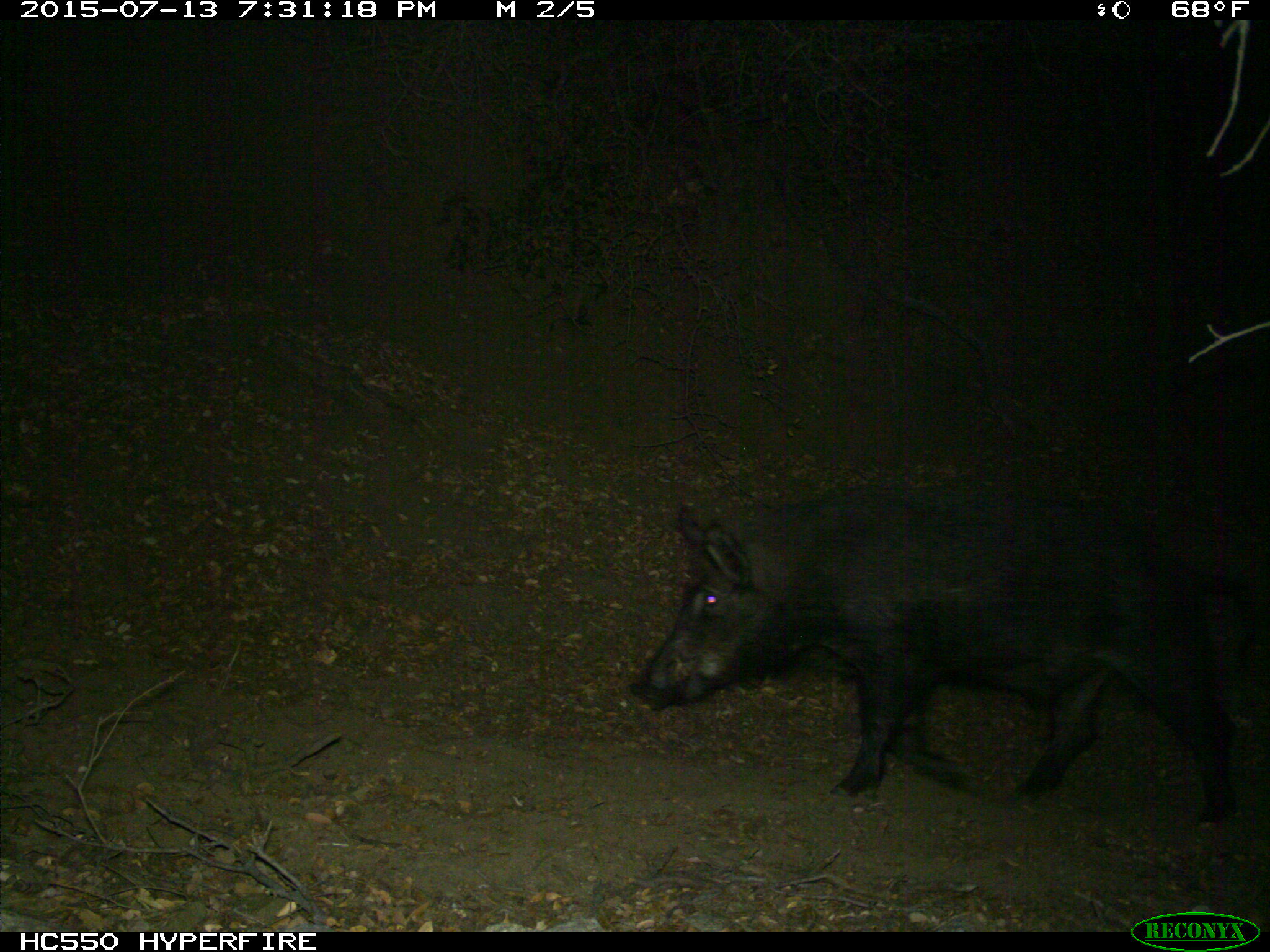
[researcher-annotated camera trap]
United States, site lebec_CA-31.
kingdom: Animalia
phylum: Chordata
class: Mammalia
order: Artiodactyla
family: Suidae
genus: Sus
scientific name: Sus scrofa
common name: wild boar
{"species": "Sus scrofa (wild boar)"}